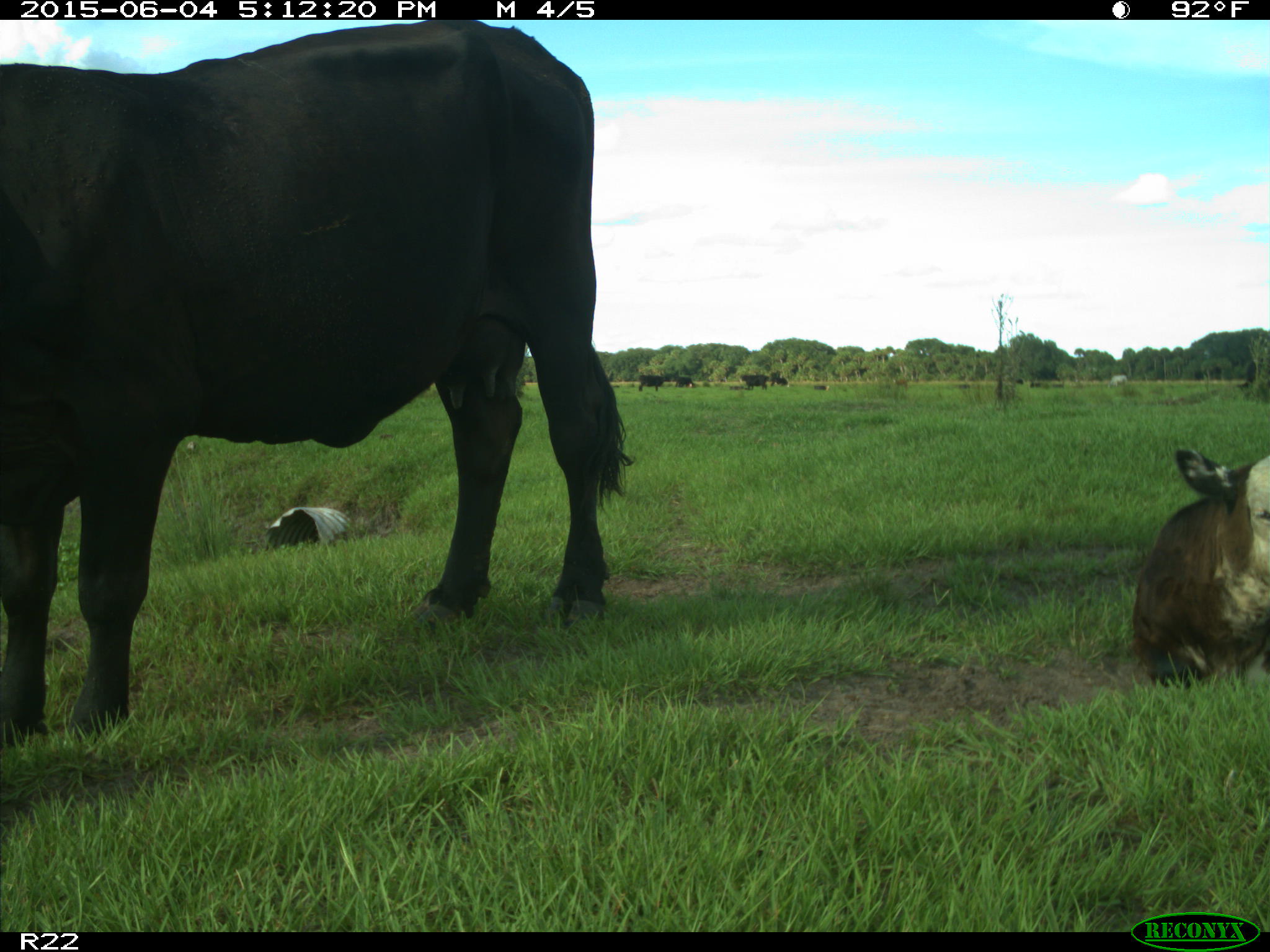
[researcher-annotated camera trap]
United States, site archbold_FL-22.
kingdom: Animalia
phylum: Chordata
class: Mammalia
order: Artiodactyla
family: Bovidae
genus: Bos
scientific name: Bos taurus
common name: domestic cow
Bos taurus (domestic cow).